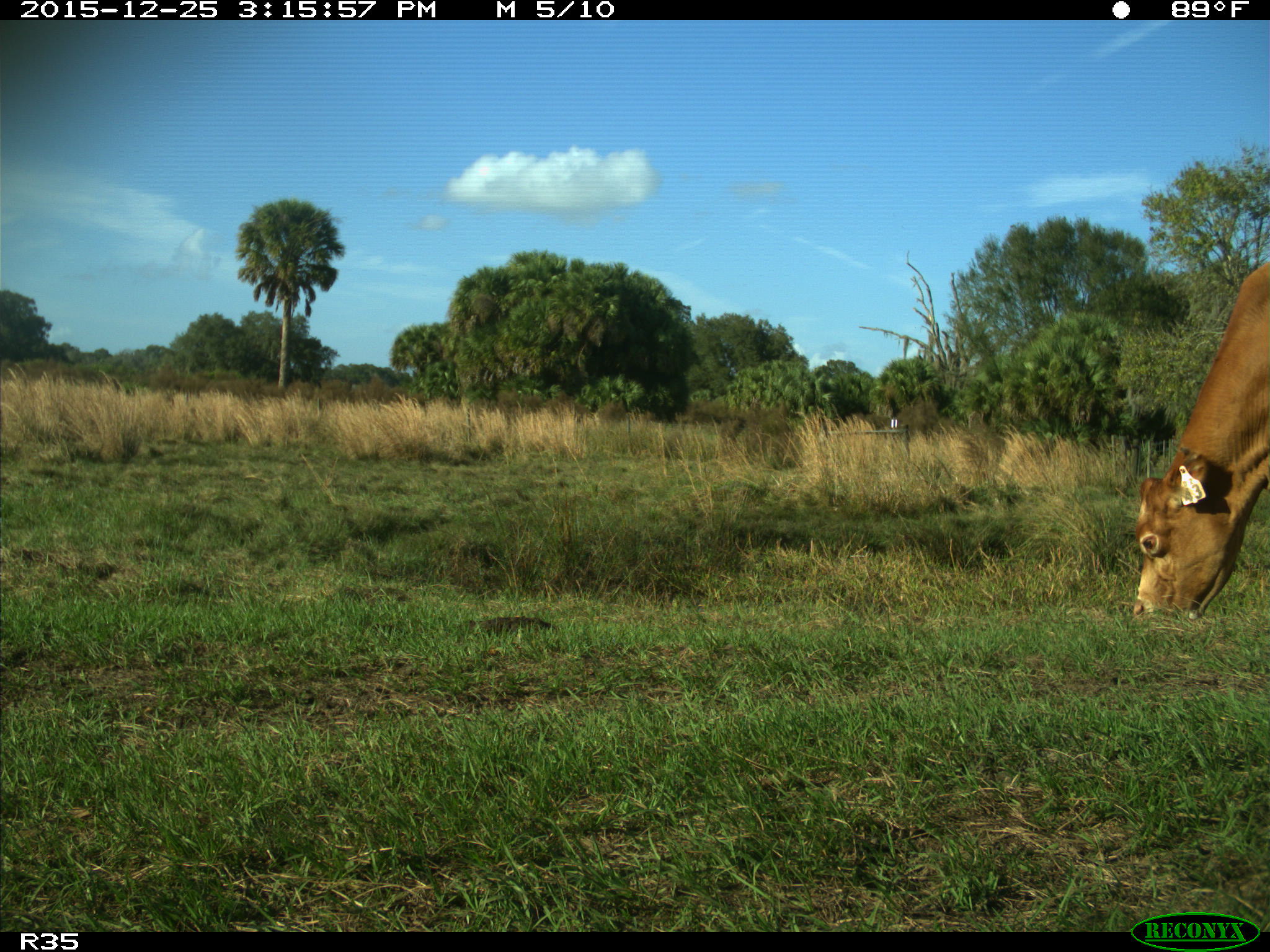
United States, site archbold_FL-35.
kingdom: Animalia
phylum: Chordata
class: Mammalia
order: Artiodactyla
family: Bovidae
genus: Bos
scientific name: Bos taurus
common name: domestic cow